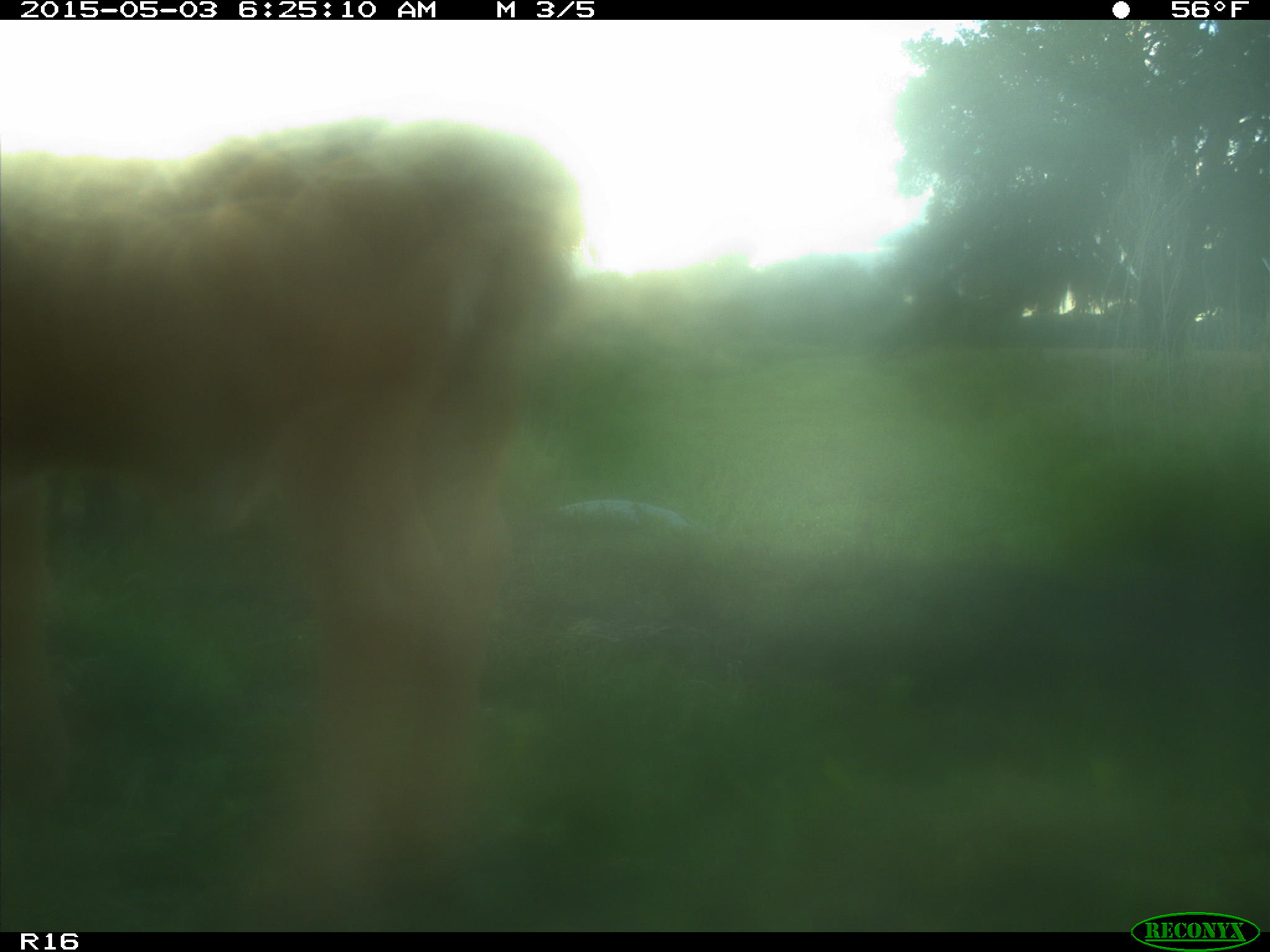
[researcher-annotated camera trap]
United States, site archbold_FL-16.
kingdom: Animalia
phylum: Chordata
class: Mammalia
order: Artiodactyla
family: Bovidae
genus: Bos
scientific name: Bos taurus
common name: domestic cow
Bos taurus (domestic cow).